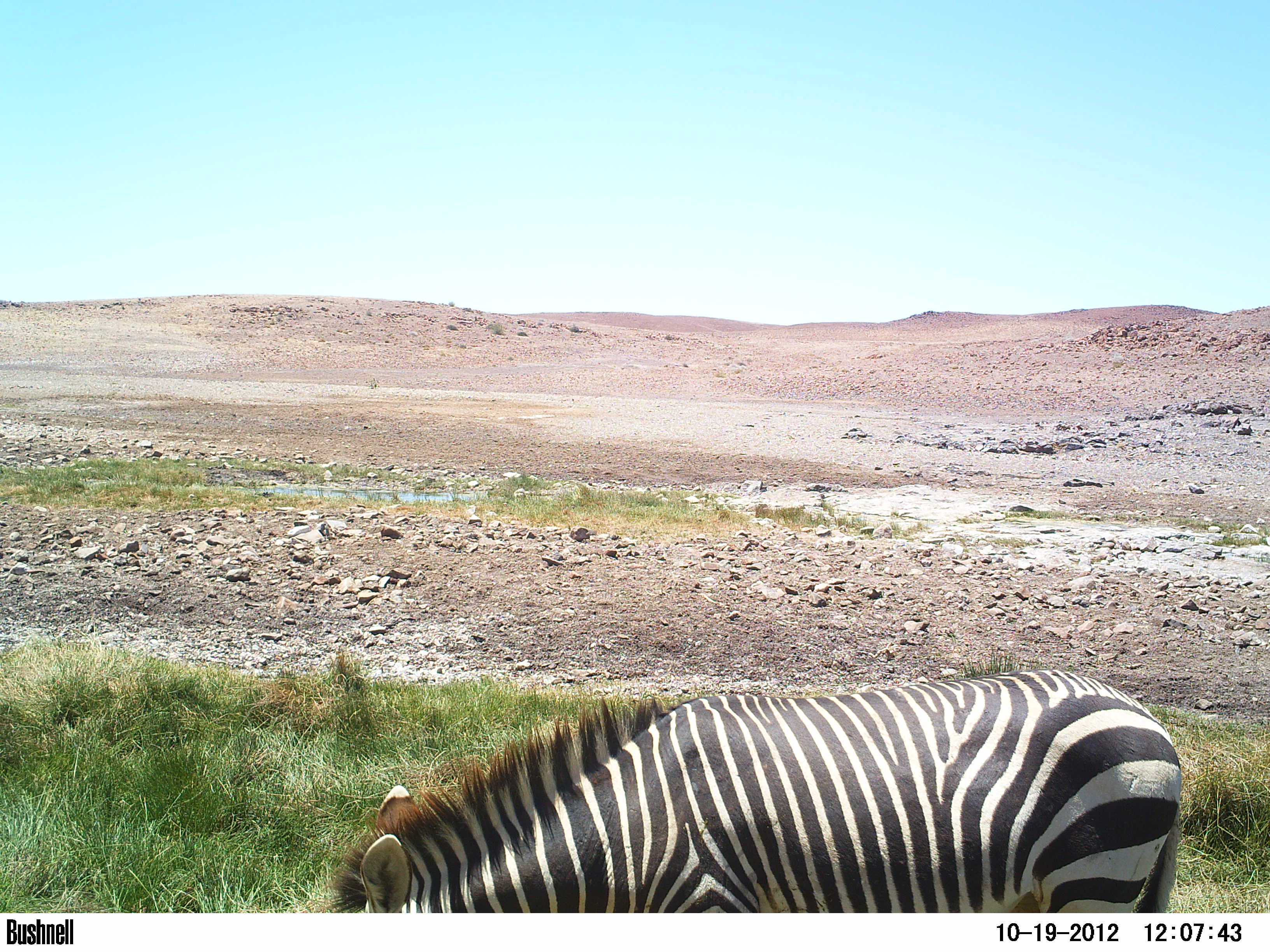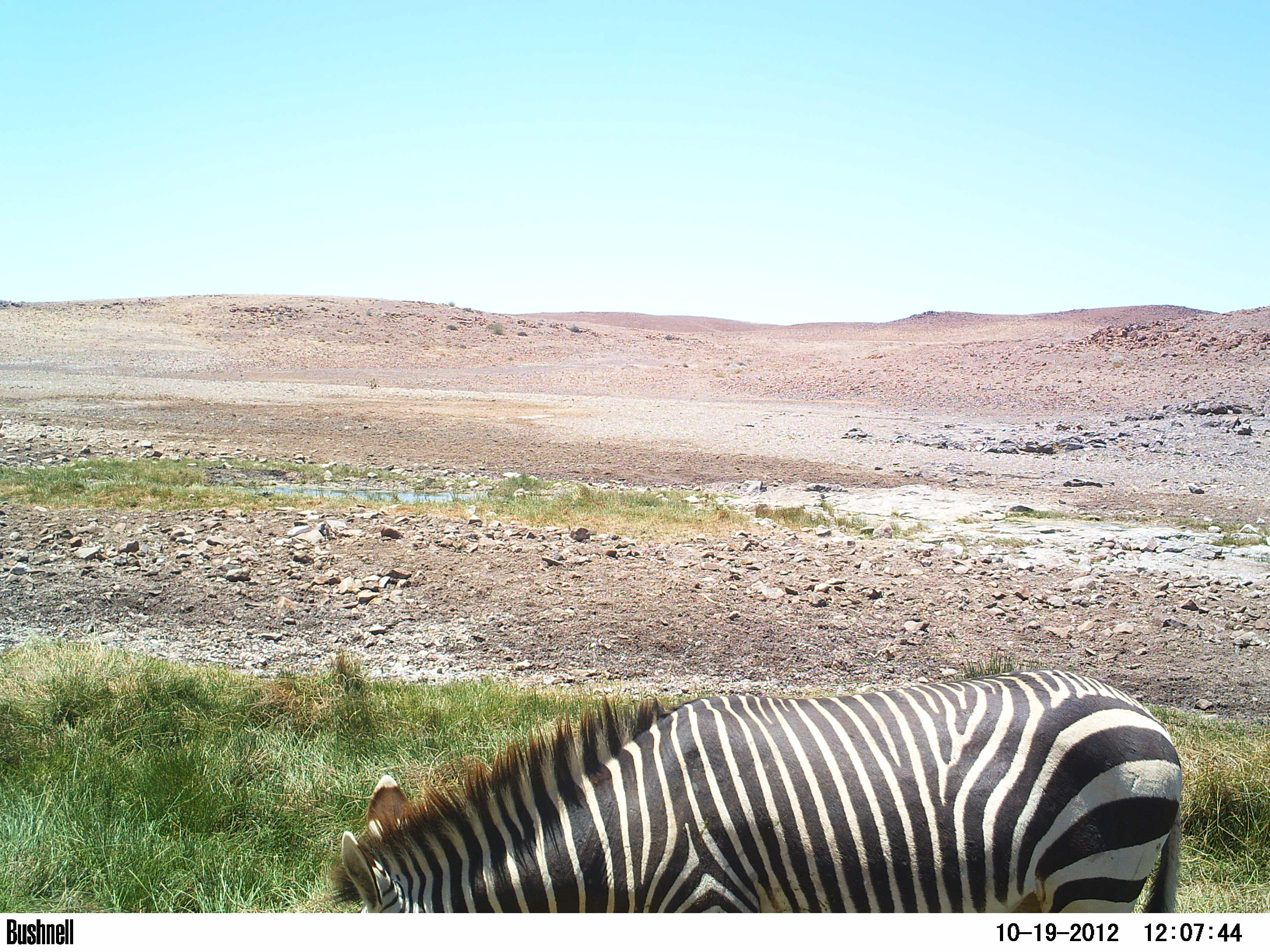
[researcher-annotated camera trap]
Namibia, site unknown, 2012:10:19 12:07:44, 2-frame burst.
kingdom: Animalia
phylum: Chordata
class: Mammalia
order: Perissodactyla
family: Equidae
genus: Equus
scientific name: Equus zebra hartmannae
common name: hartmann's mountain zebra